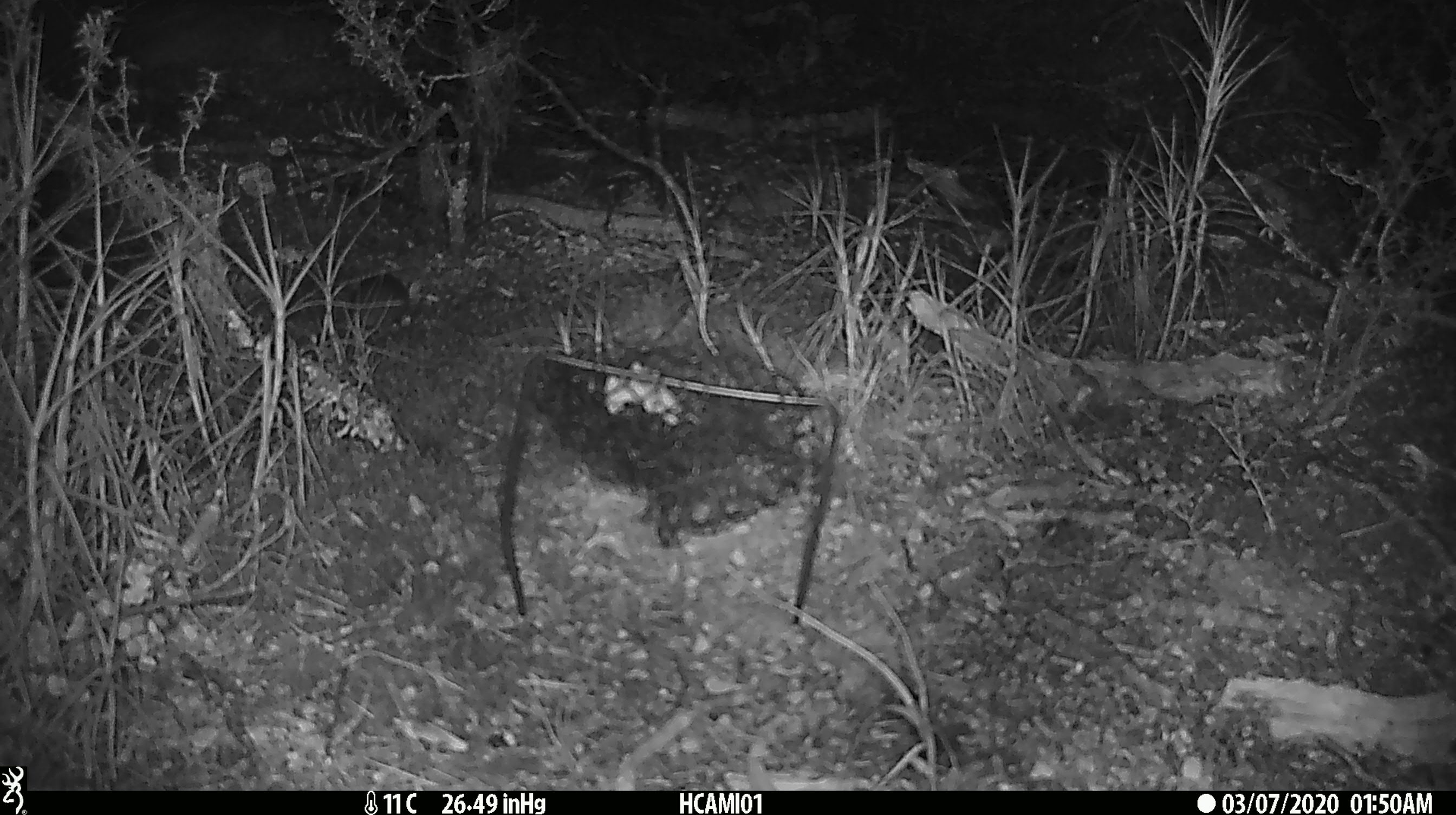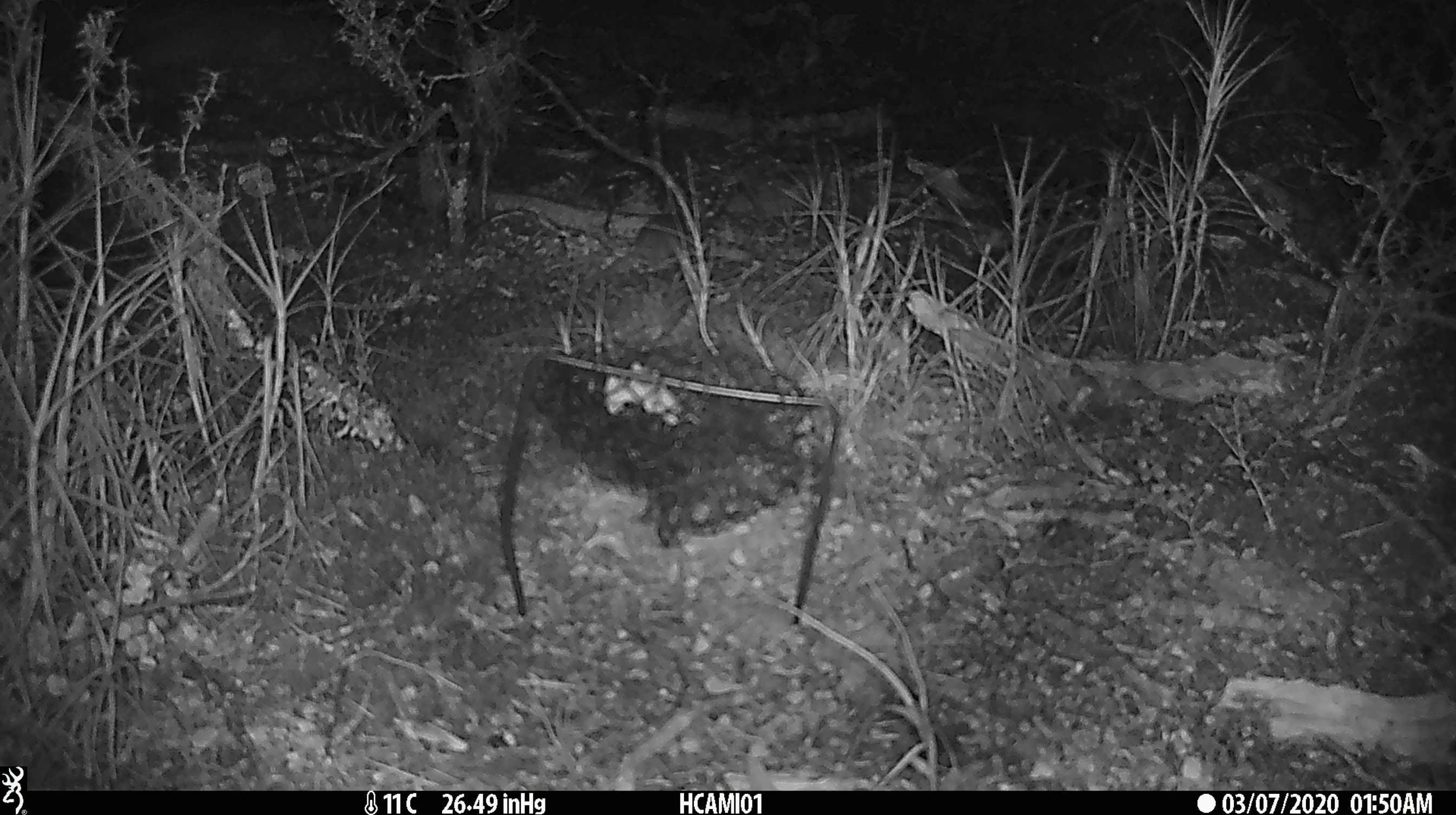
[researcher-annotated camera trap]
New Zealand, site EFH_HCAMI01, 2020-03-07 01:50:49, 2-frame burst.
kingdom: Animalia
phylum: Chordata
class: Mammalia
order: Rodentia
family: Muridae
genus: Mus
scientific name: Mus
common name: mouse